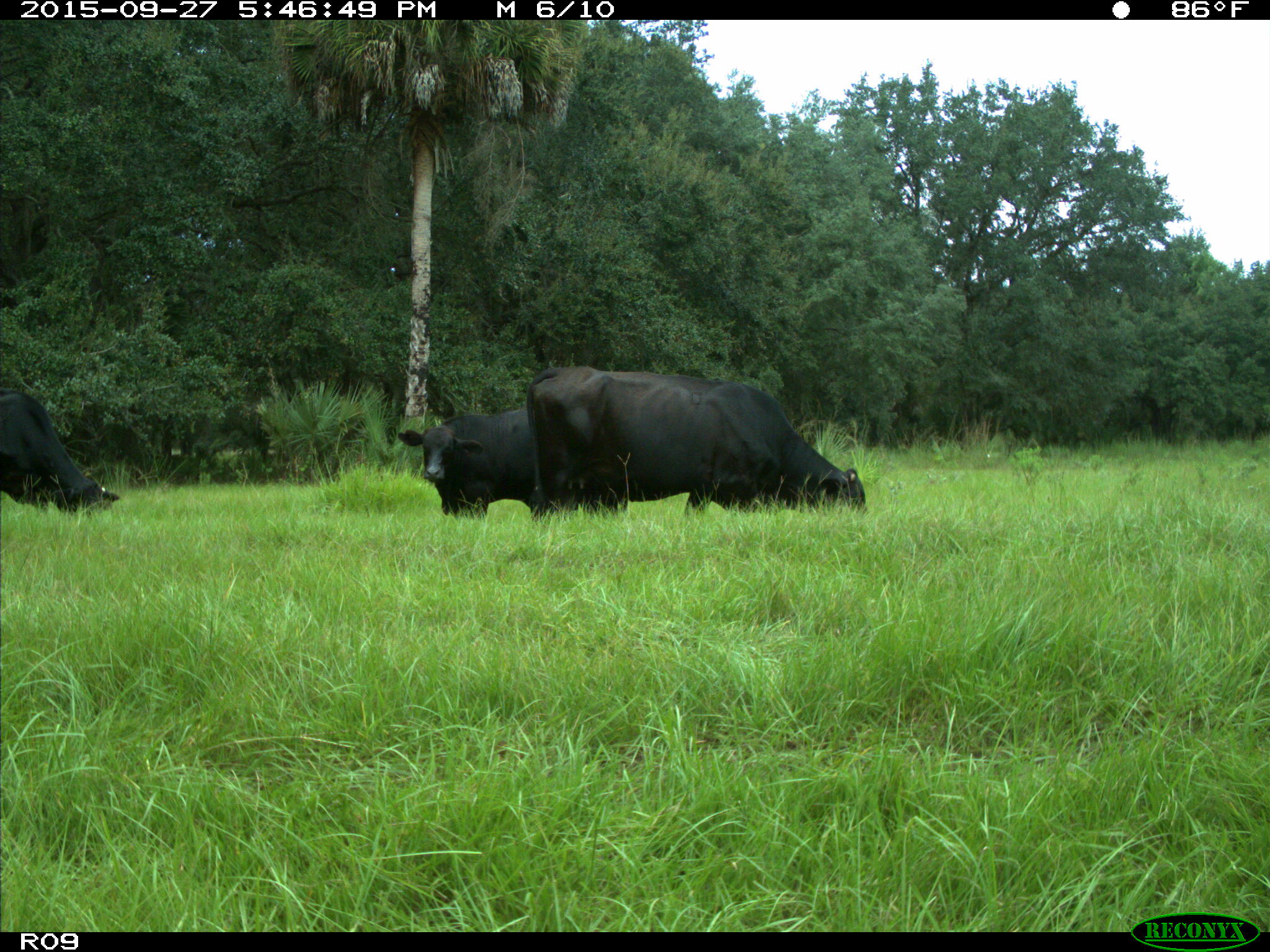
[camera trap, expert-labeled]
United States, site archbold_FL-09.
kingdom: Animalia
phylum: Chordata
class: Mammalia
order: Artiodactyla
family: Bovidae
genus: Bos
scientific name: Bos taurus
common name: domestic cow